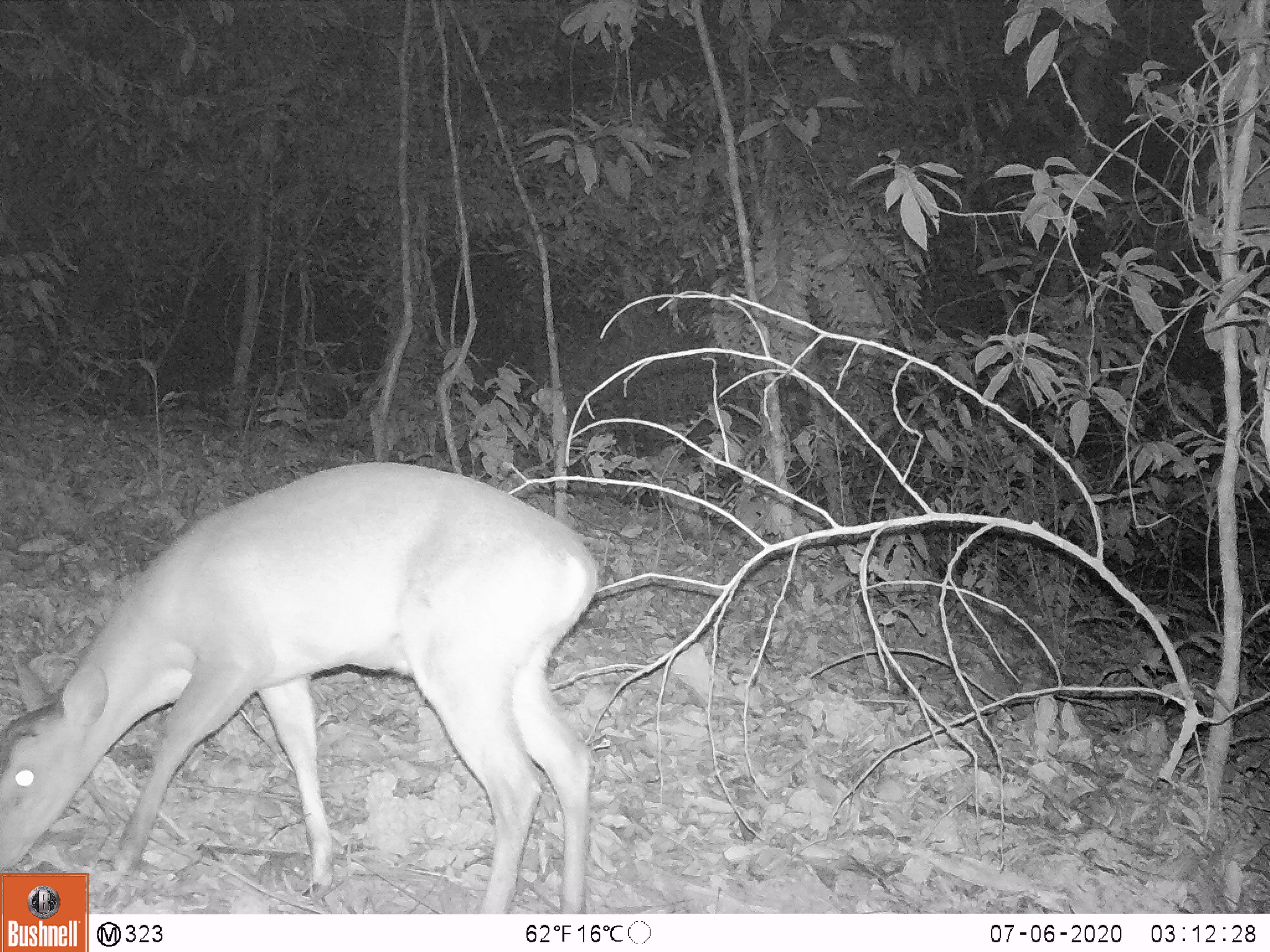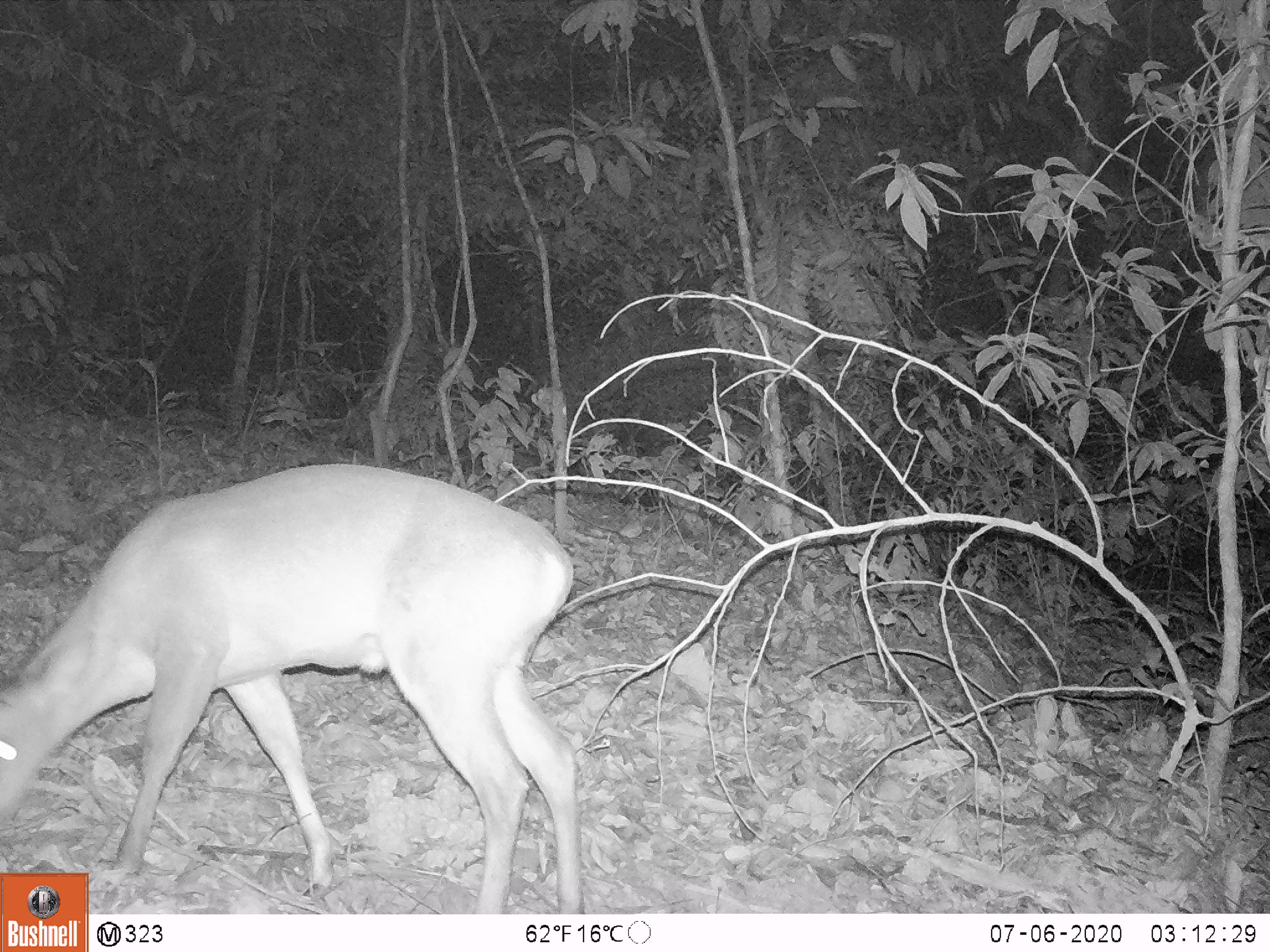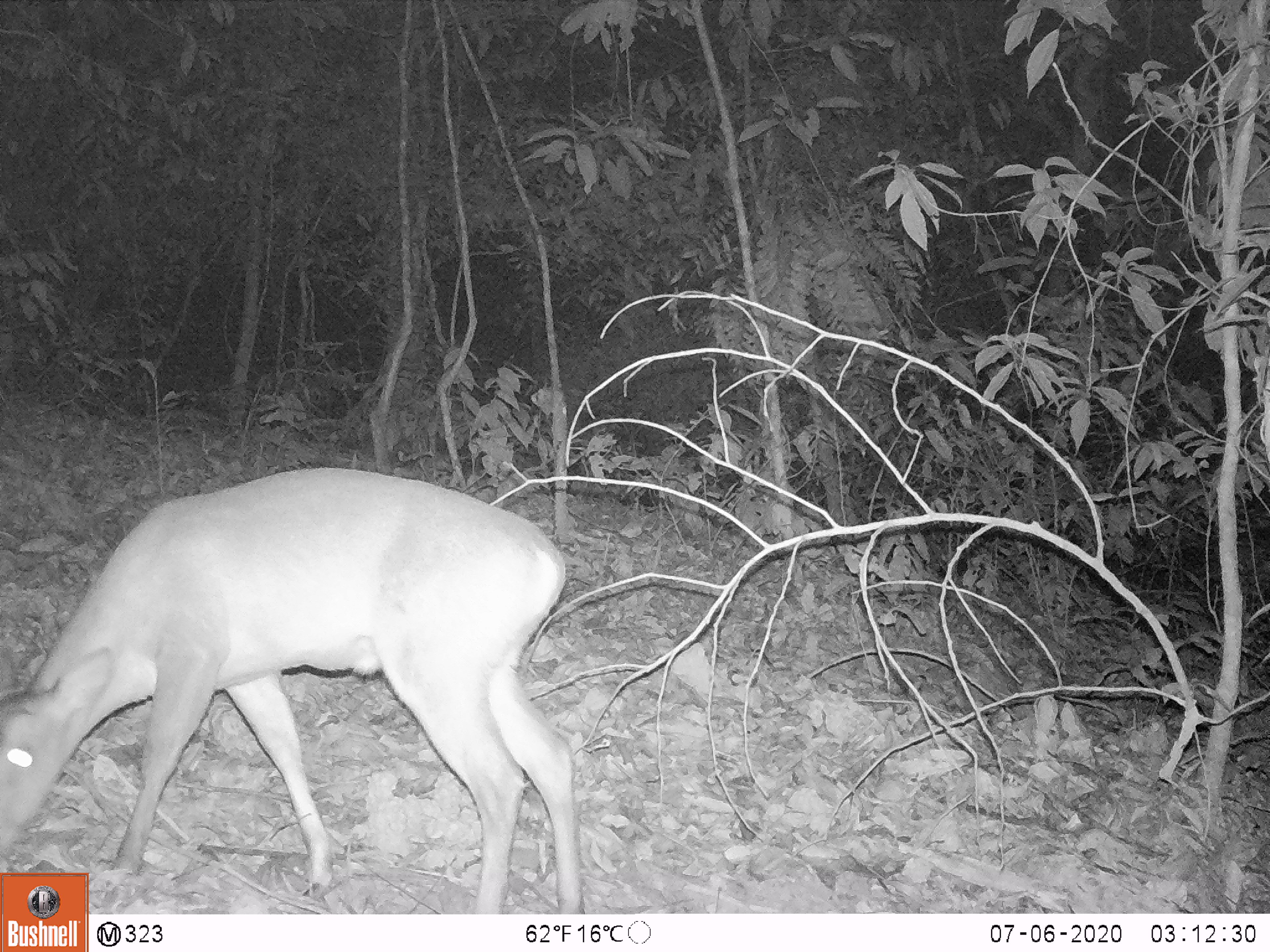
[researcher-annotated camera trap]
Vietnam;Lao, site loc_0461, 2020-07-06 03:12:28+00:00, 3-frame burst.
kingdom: Animalia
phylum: Chordata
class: Mammalia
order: Artiodactyla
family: Cervidae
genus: Muntiacus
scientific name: Muntiacus vuquangensis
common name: large-antlered muntjac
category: large antlered muntjac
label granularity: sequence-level